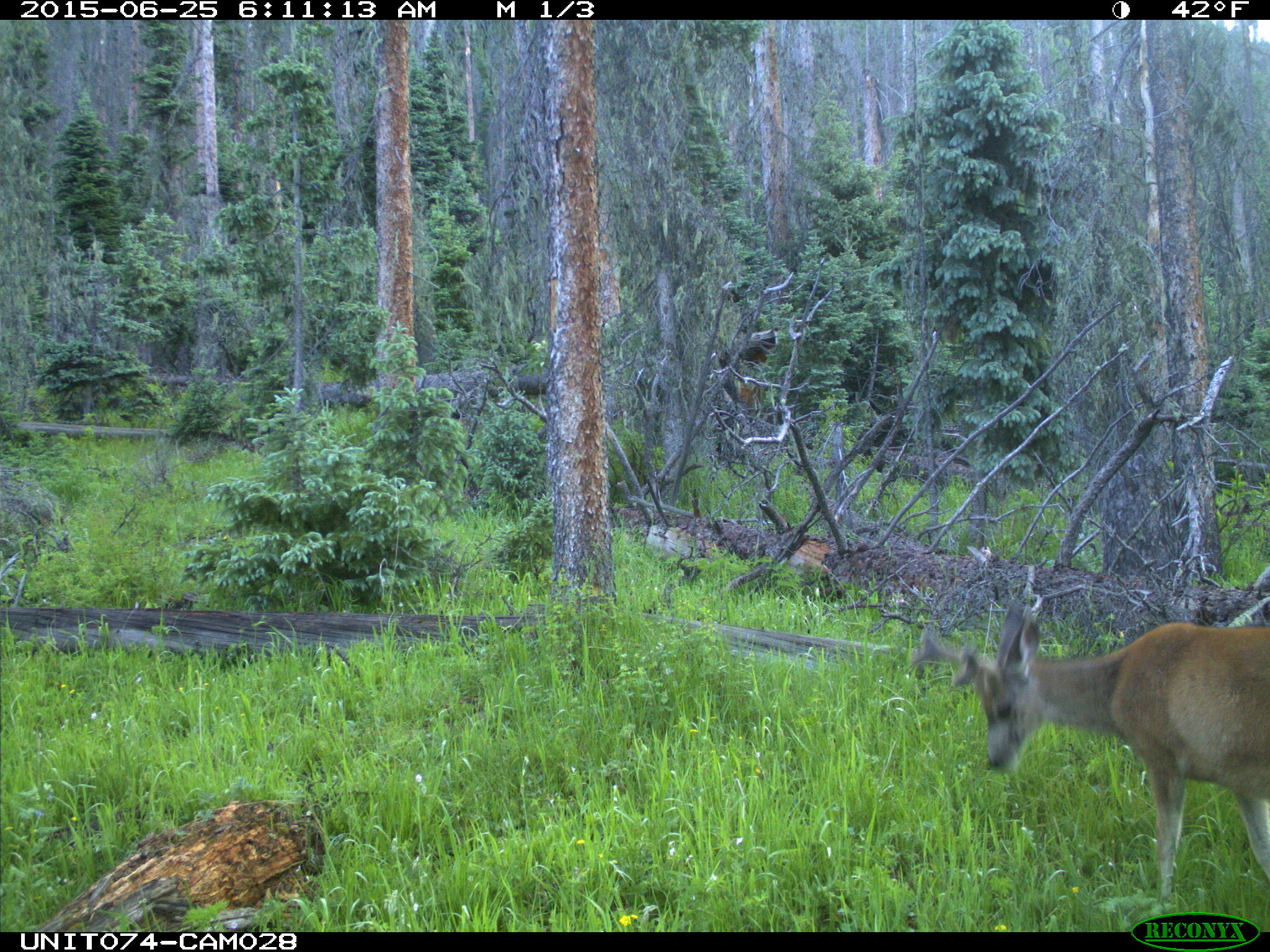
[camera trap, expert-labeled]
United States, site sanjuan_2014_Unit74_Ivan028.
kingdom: Animalia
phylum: Chordata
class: Mammalia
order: Artiodactyla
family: Cervidae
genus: Odocoileus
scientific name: Odocoileus hemionus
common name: mule deer